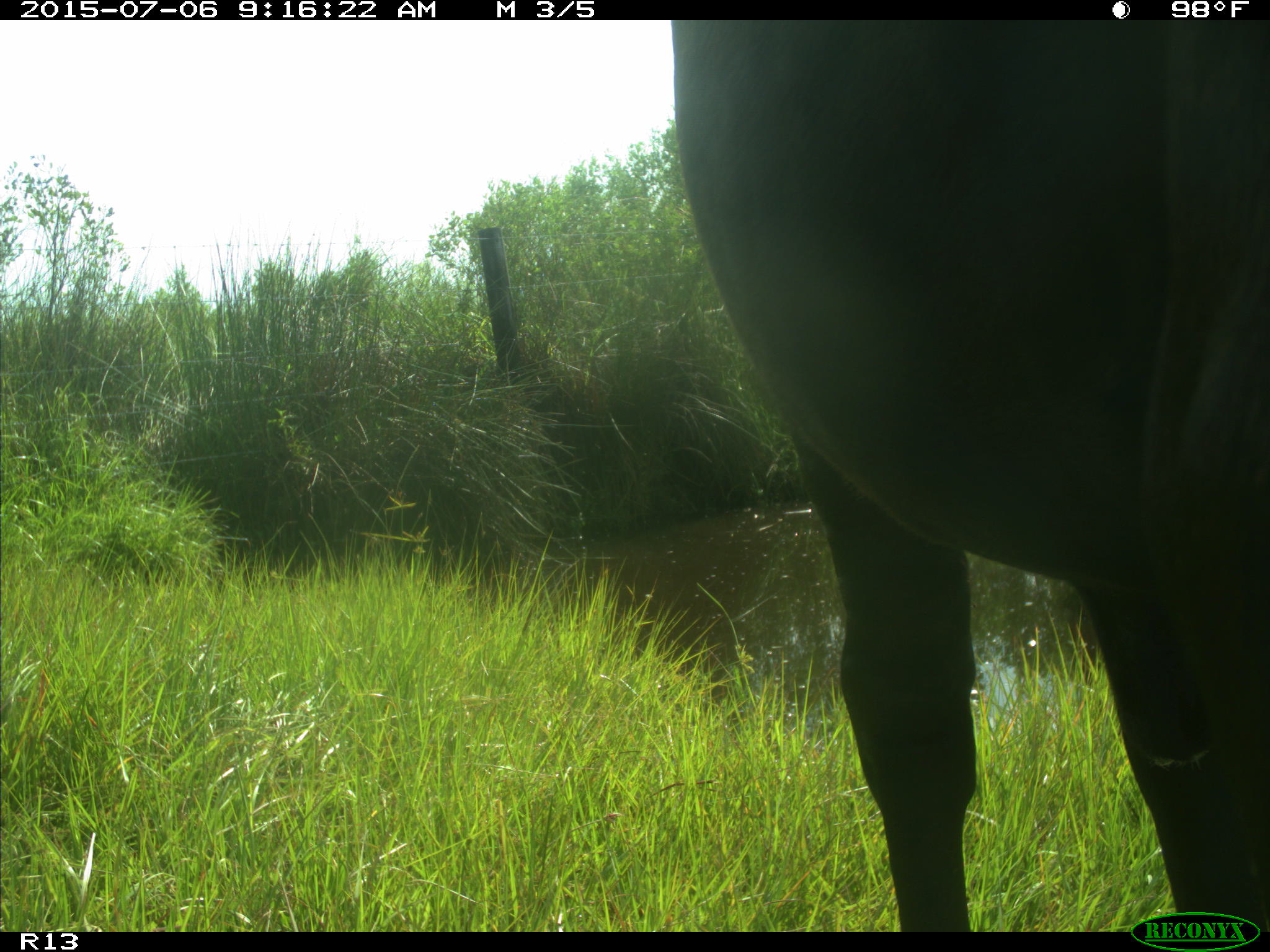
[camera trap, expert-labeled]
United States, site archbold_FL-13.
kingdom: Animalia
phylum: Chordata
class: Mammalia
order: Artiodactyla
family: Bovidae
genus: Bos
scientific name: Bos taurus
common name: domestic cow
Bos taurus (domestic cow).